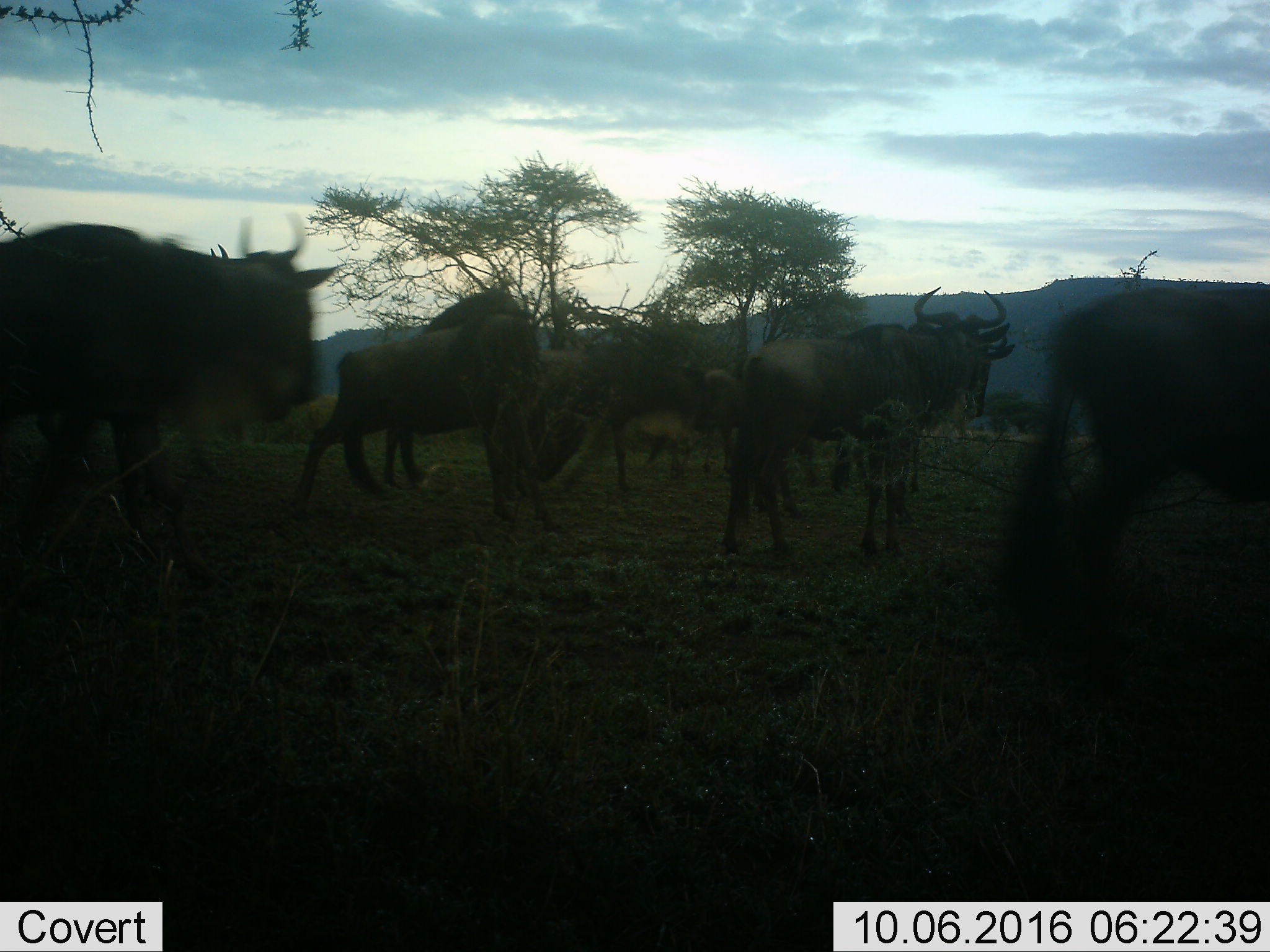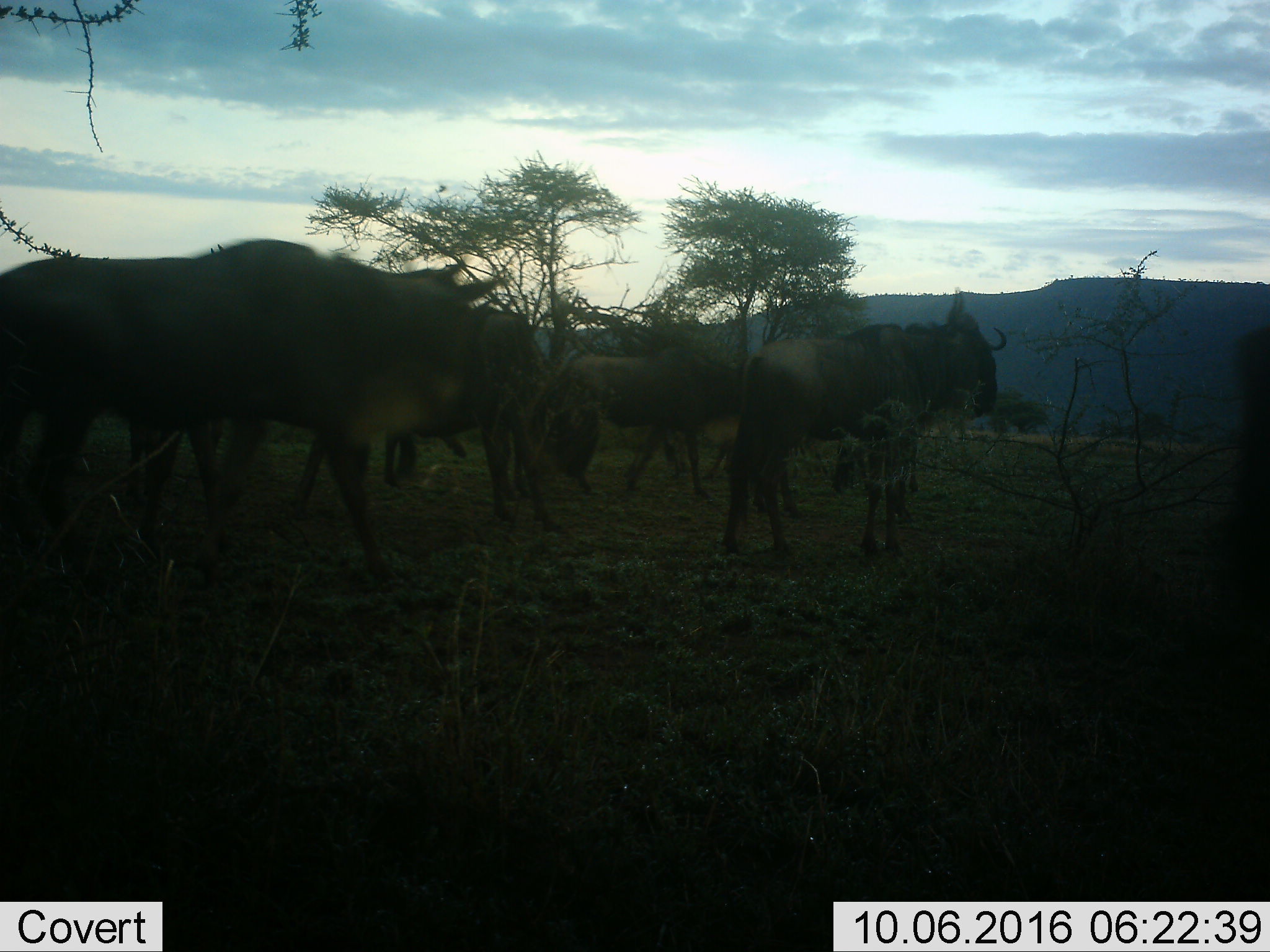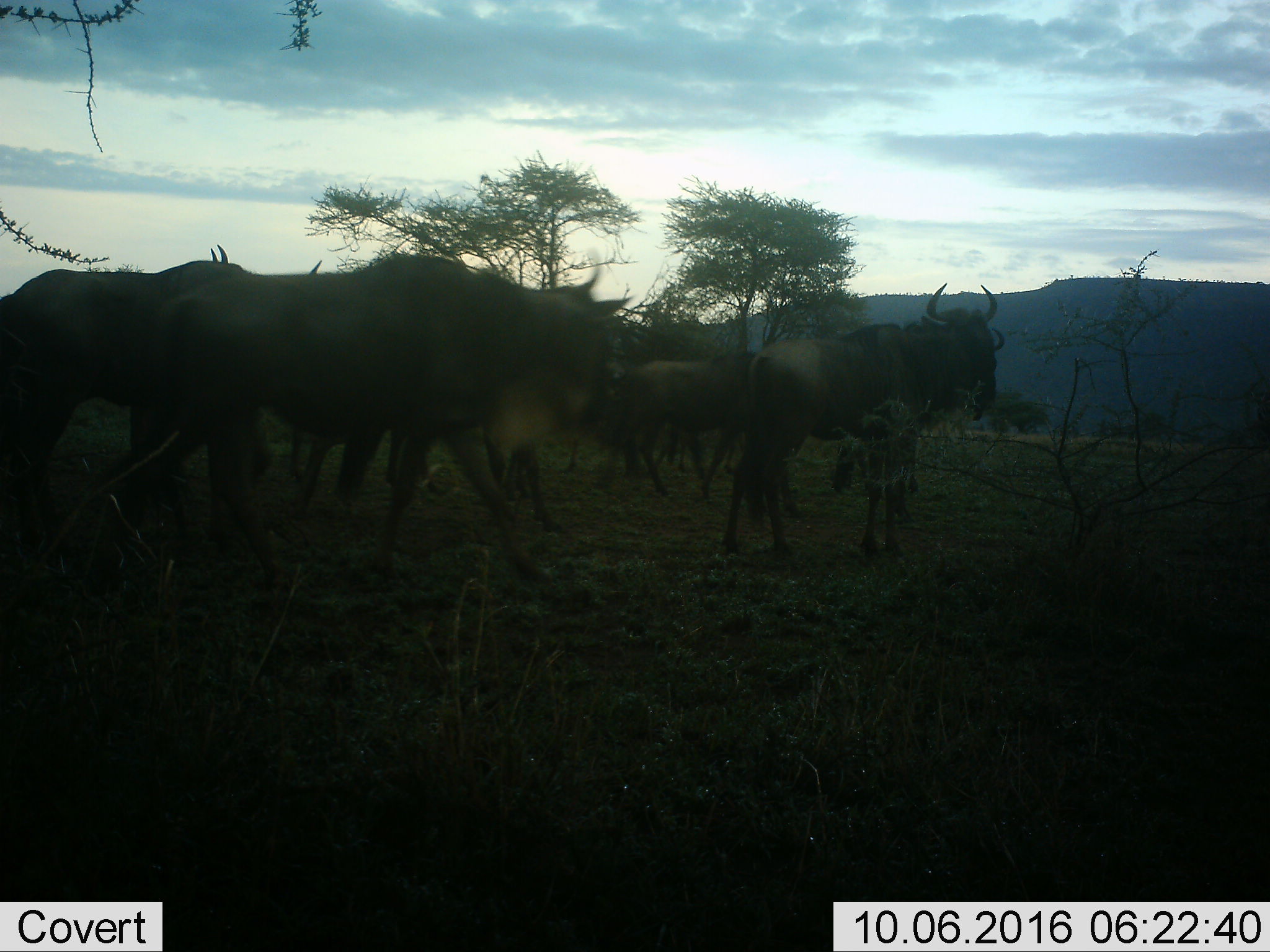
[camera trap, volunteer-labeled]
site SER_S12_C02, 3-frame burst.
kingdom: Animalia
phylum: Chordata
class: Mammalia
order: Artiodactyla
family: Bovidae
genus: Connochaetes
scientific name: Connochaetes taurinus taurinus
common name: blue wildebeest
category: wildebeestblue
Wildebeestblue (blue wildebeest) (Connochaetes taurinus taurinus), count 8. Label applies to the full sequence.